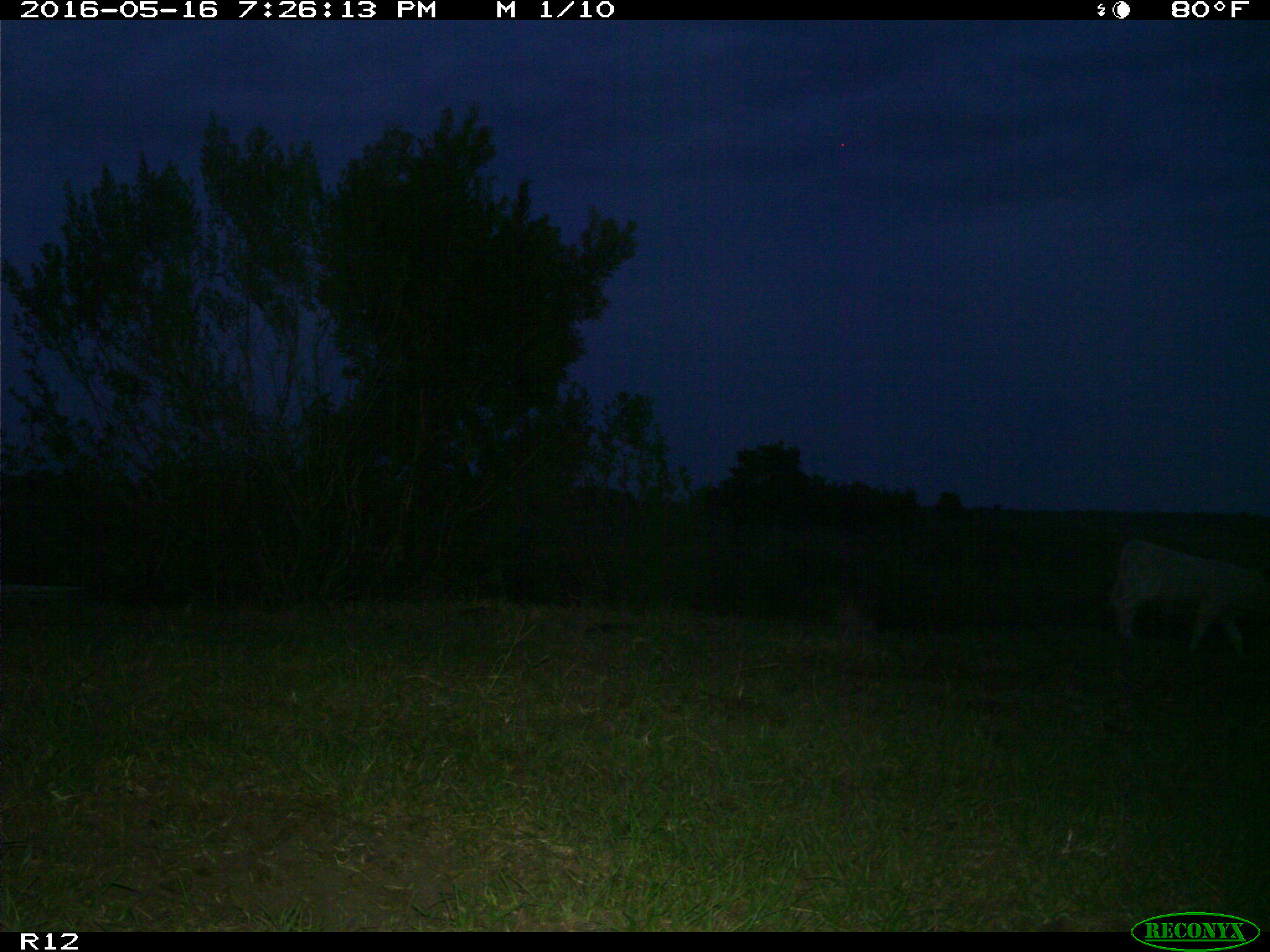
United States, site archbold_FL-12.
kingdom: Animalia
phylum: Chordata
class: Mammalia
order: Artiodactyla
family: Bovidae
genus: Bos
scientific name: Bos taurus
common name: domestic cow